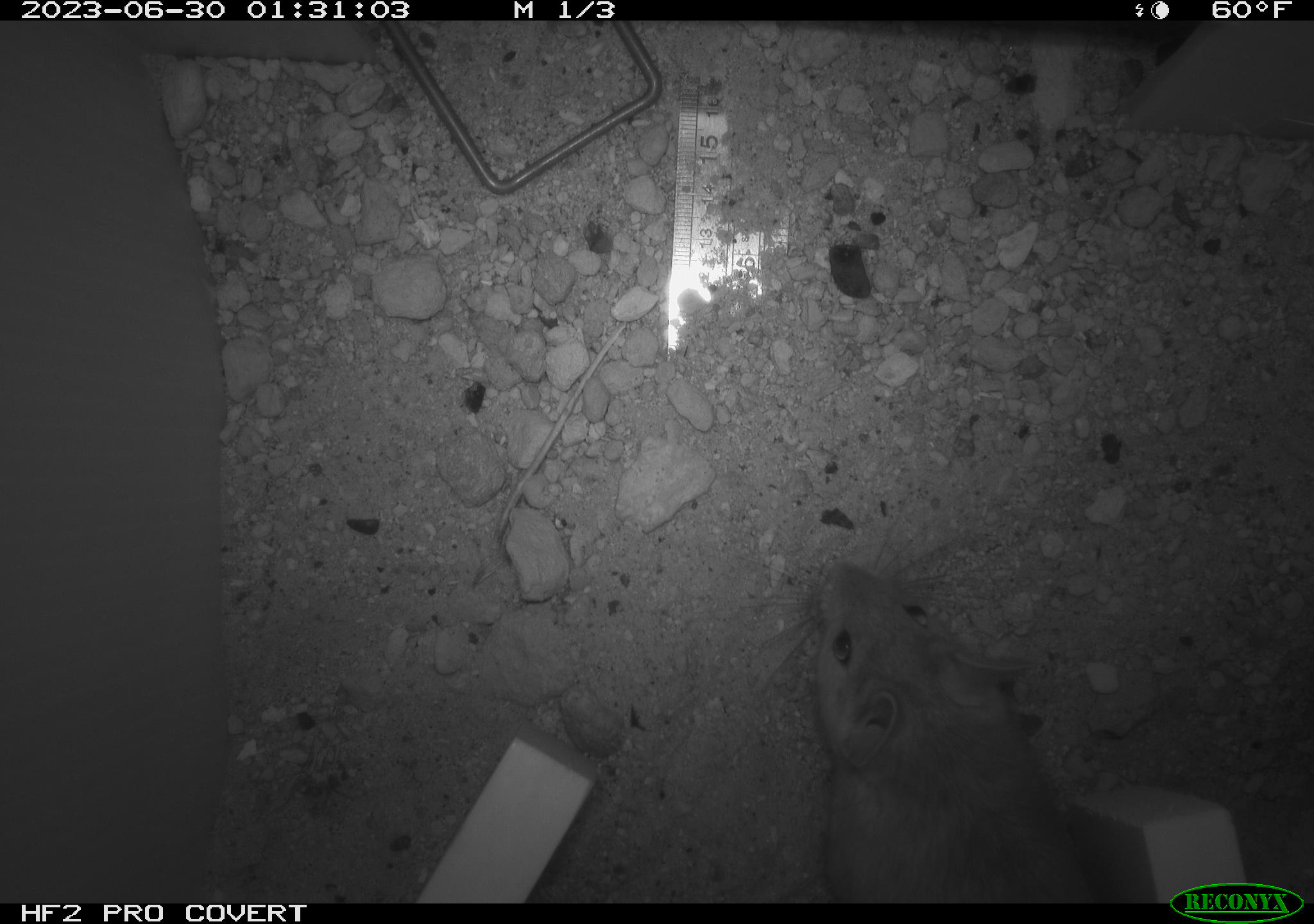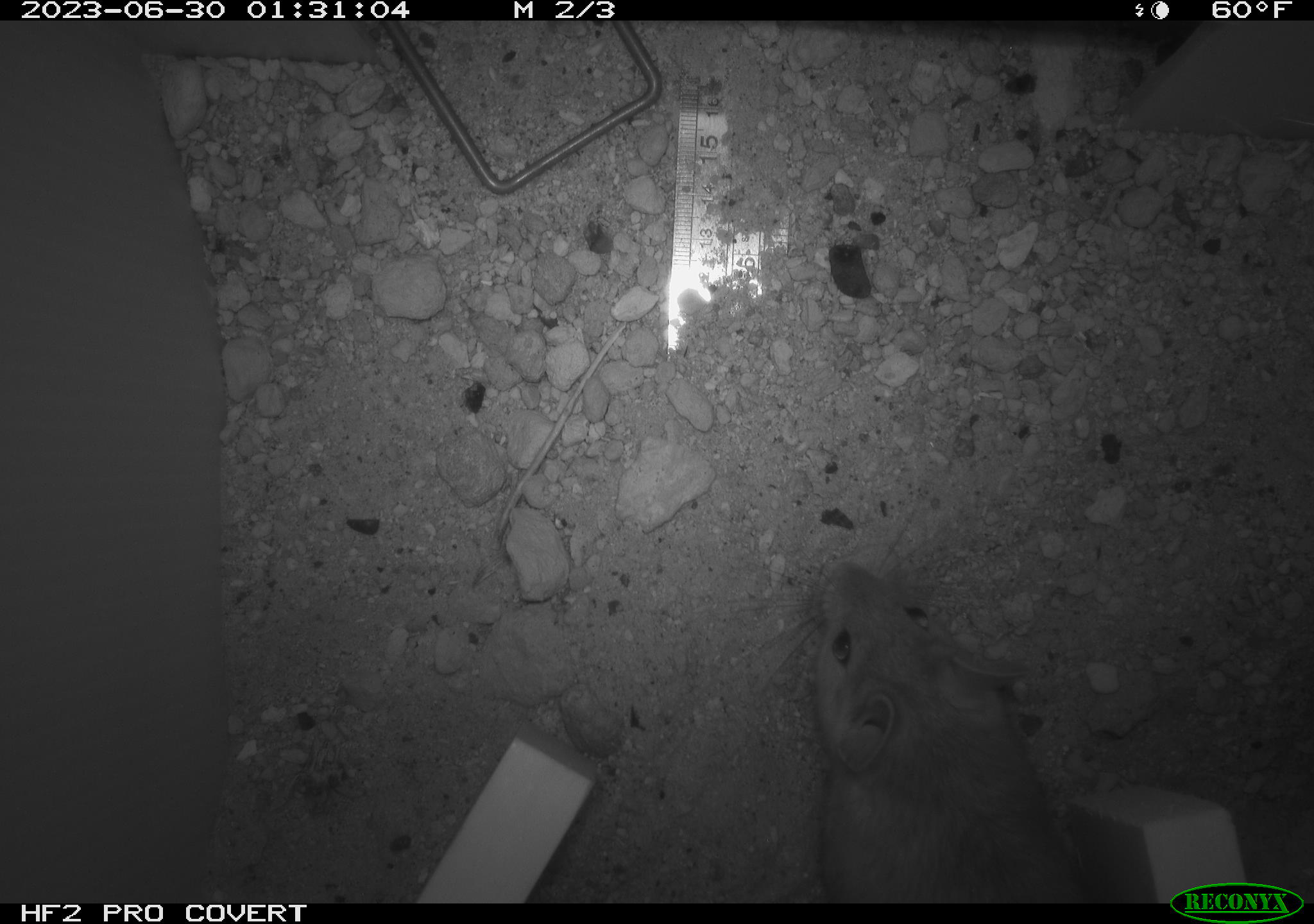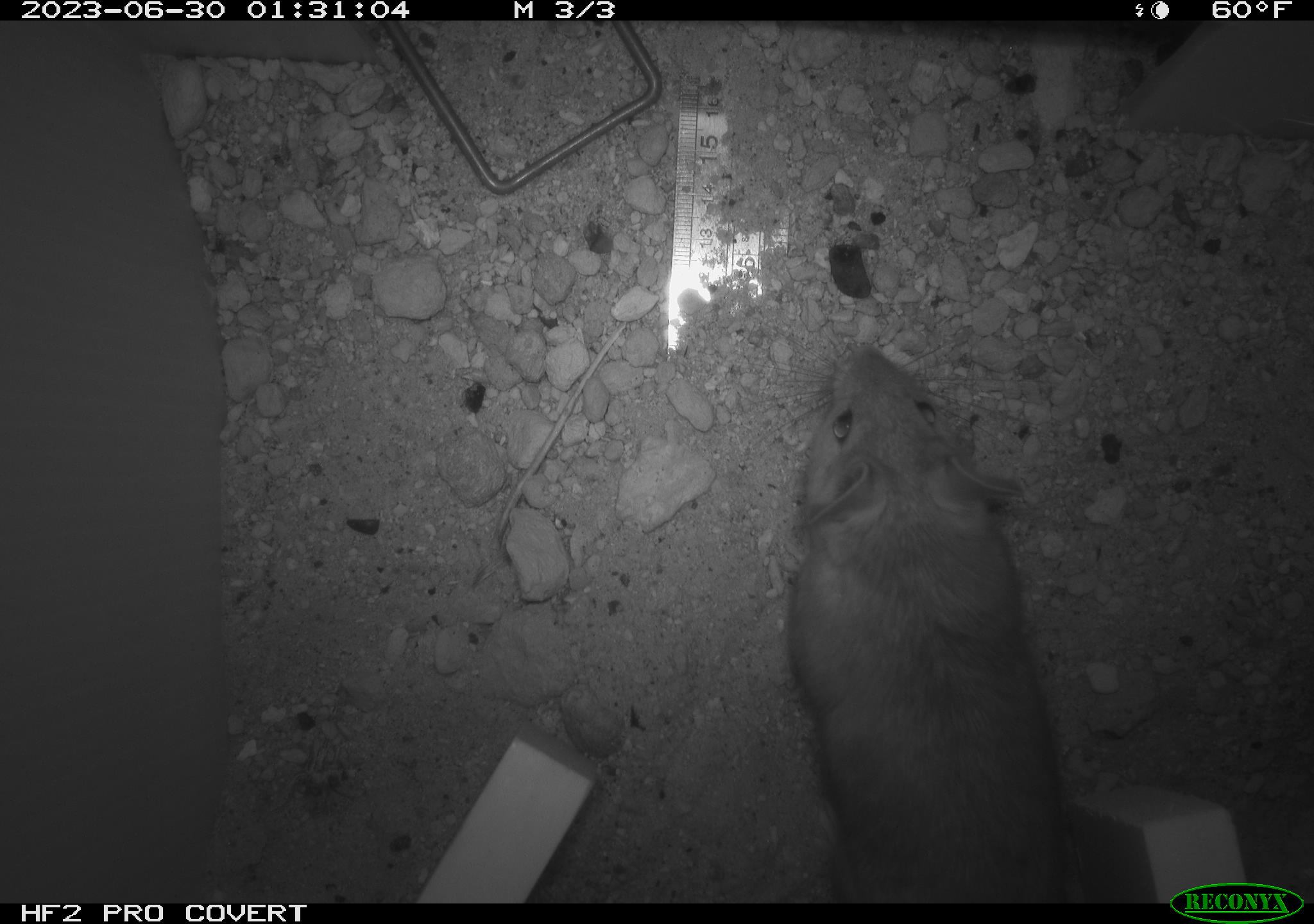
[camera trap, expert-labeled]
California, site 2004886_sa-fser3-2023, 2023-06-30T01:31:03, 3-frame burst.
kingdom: Animalia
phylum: Chordata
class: Mammalia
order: Rodentia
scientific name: Rodentia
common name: mouse species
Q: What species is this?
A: Mouse species (Rodentia).